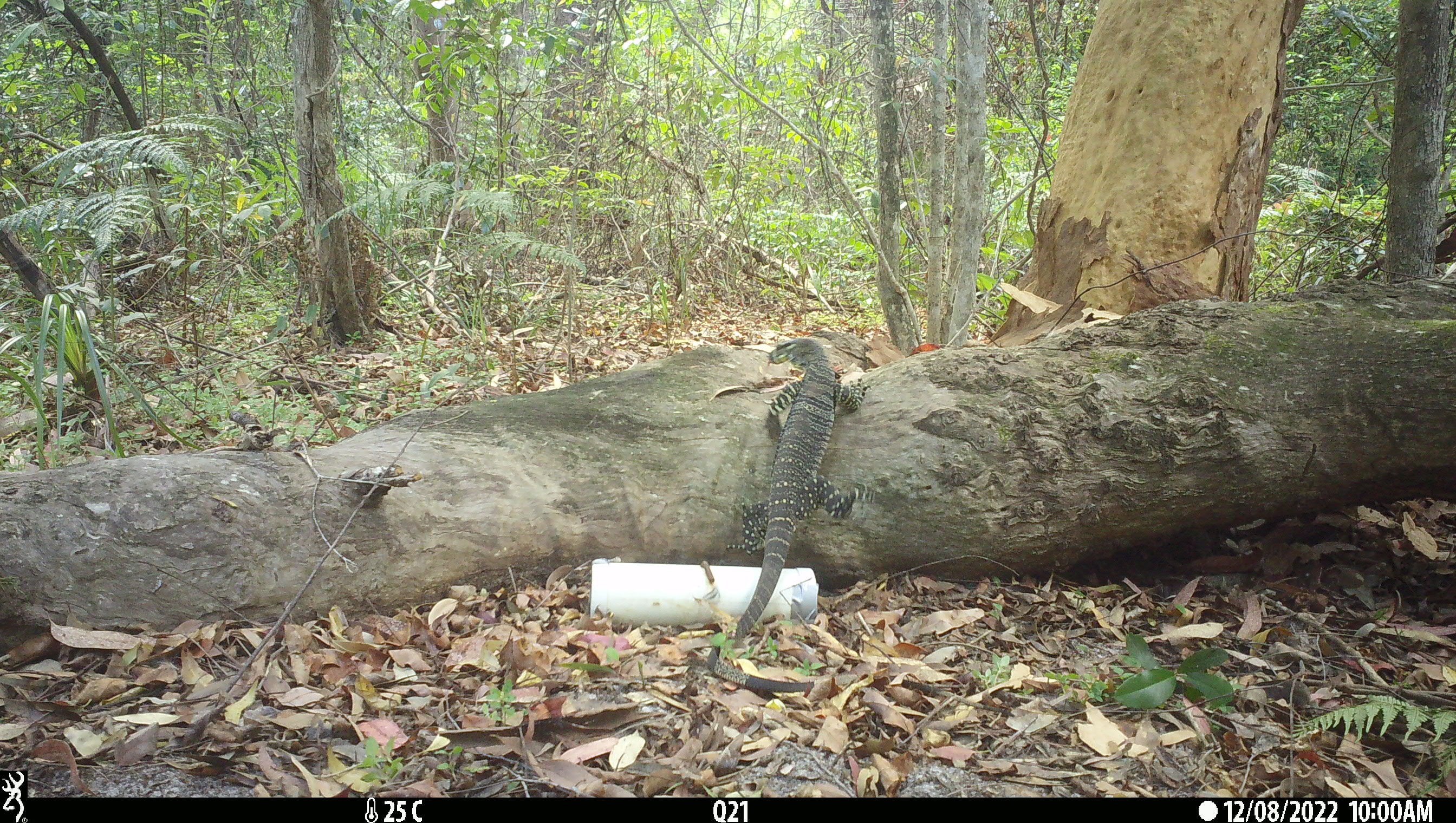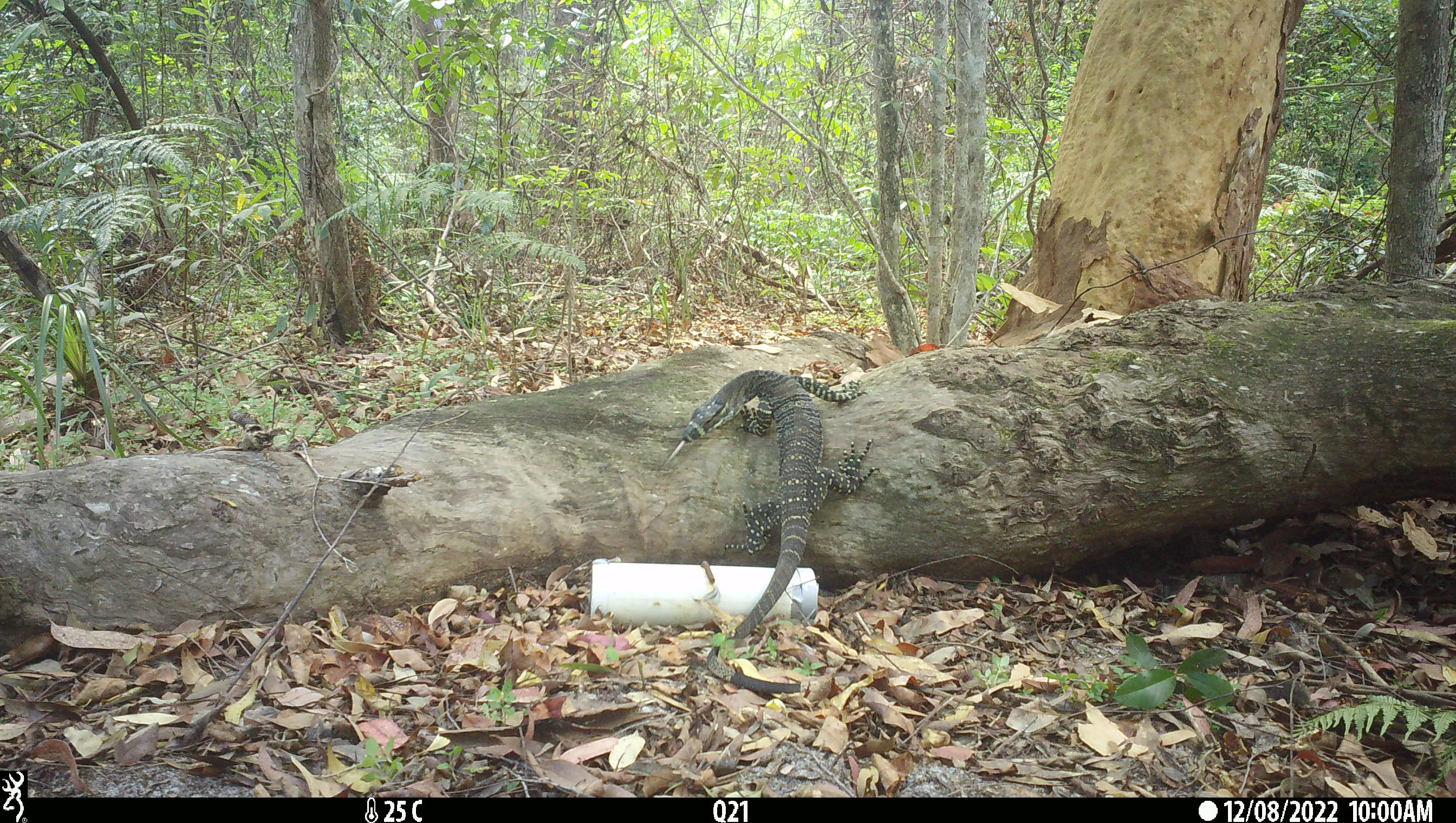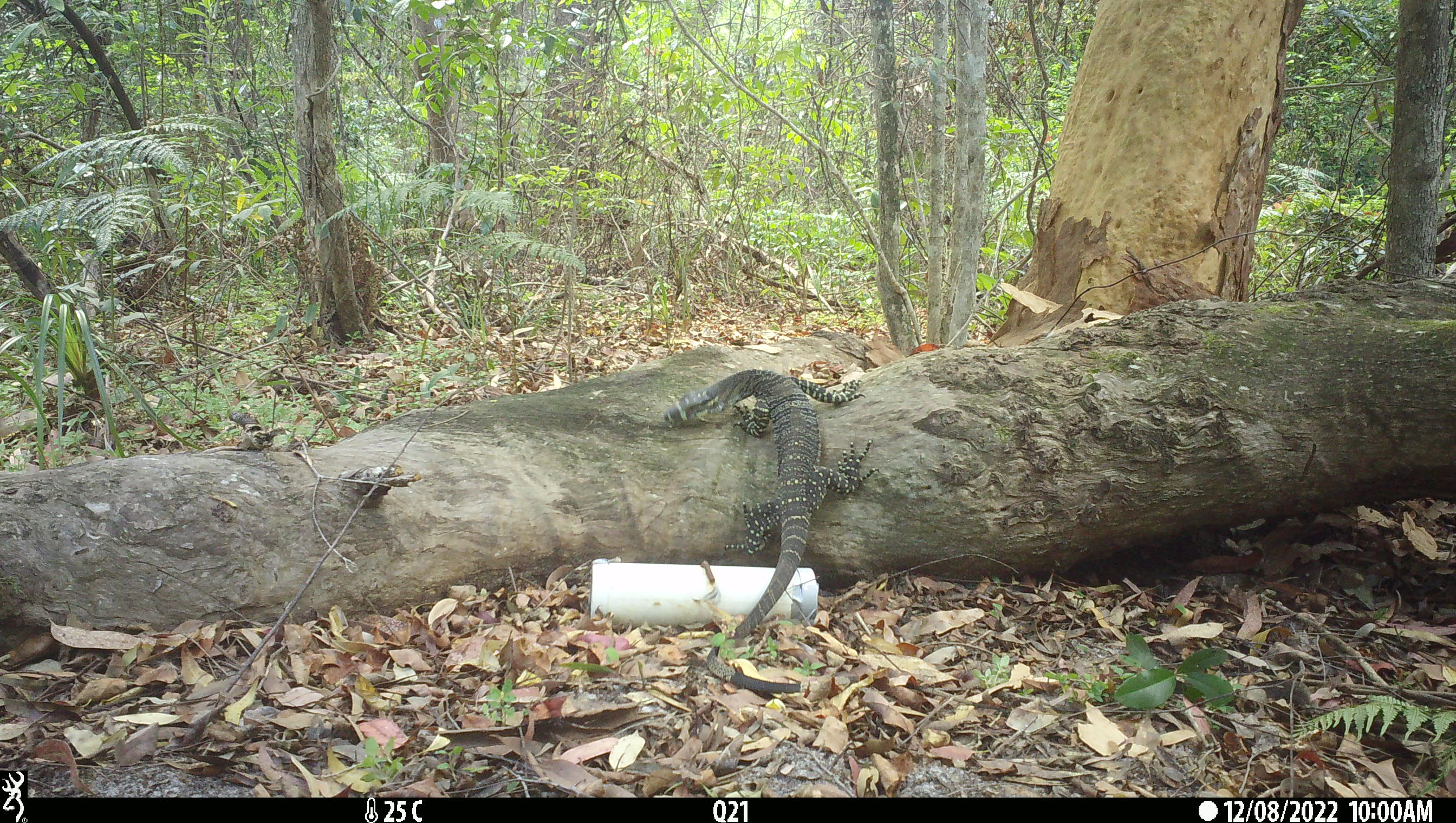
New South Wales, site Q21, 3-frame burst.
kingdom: Animalia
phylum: Chordata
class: Reptilia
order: Squamata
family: Varanidae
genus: Varanus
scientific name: Varanus varius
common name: lace monitor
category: goanna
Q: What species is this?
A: Goanna (lace monitor) (Varanus varius).